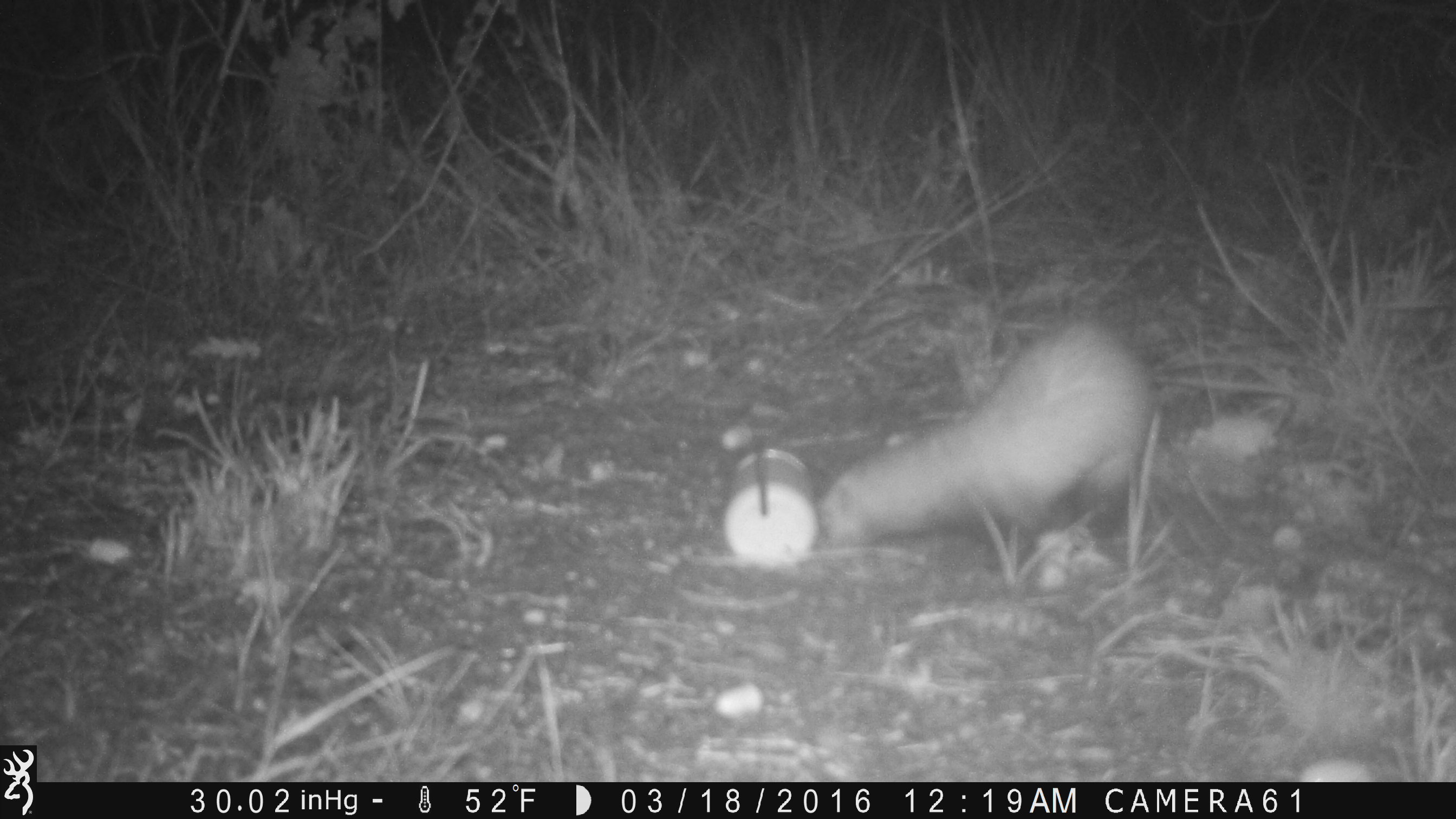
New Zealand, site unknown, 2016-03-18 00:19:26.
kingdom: Animalia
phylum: Chordata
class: Mammalia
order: Carnivora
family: Mustelidae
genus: Mustela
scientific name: Mustela furo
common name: ferret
Ferret (Mustela furo).